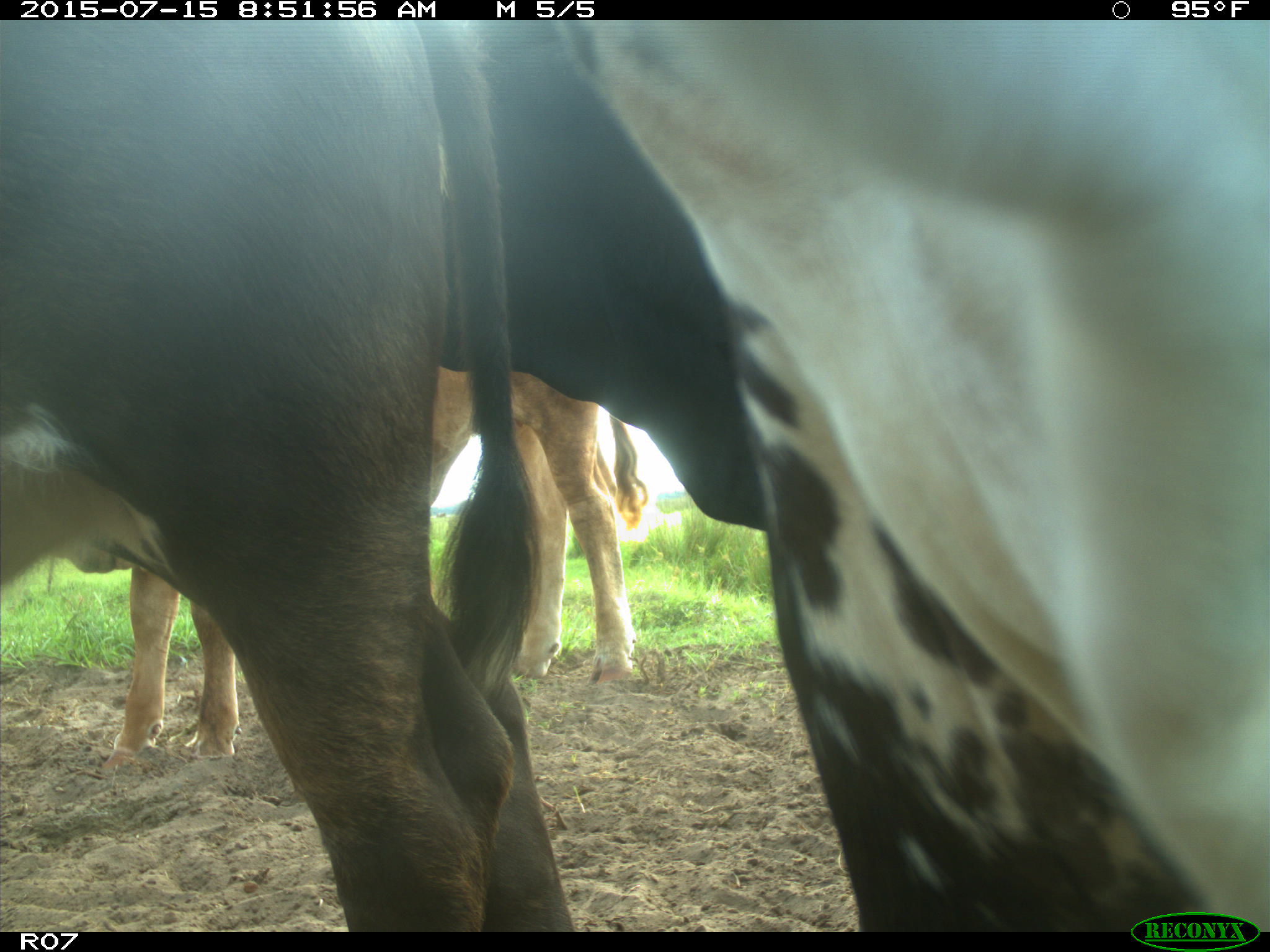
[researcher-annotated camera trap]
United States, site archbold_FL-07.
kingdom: Animalia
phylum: Chordata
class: Mammalia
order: Artiodactyla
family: Bovidae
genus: Bos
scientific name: Bos taurus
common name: domestic cow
Bos taurus (domestic cow).